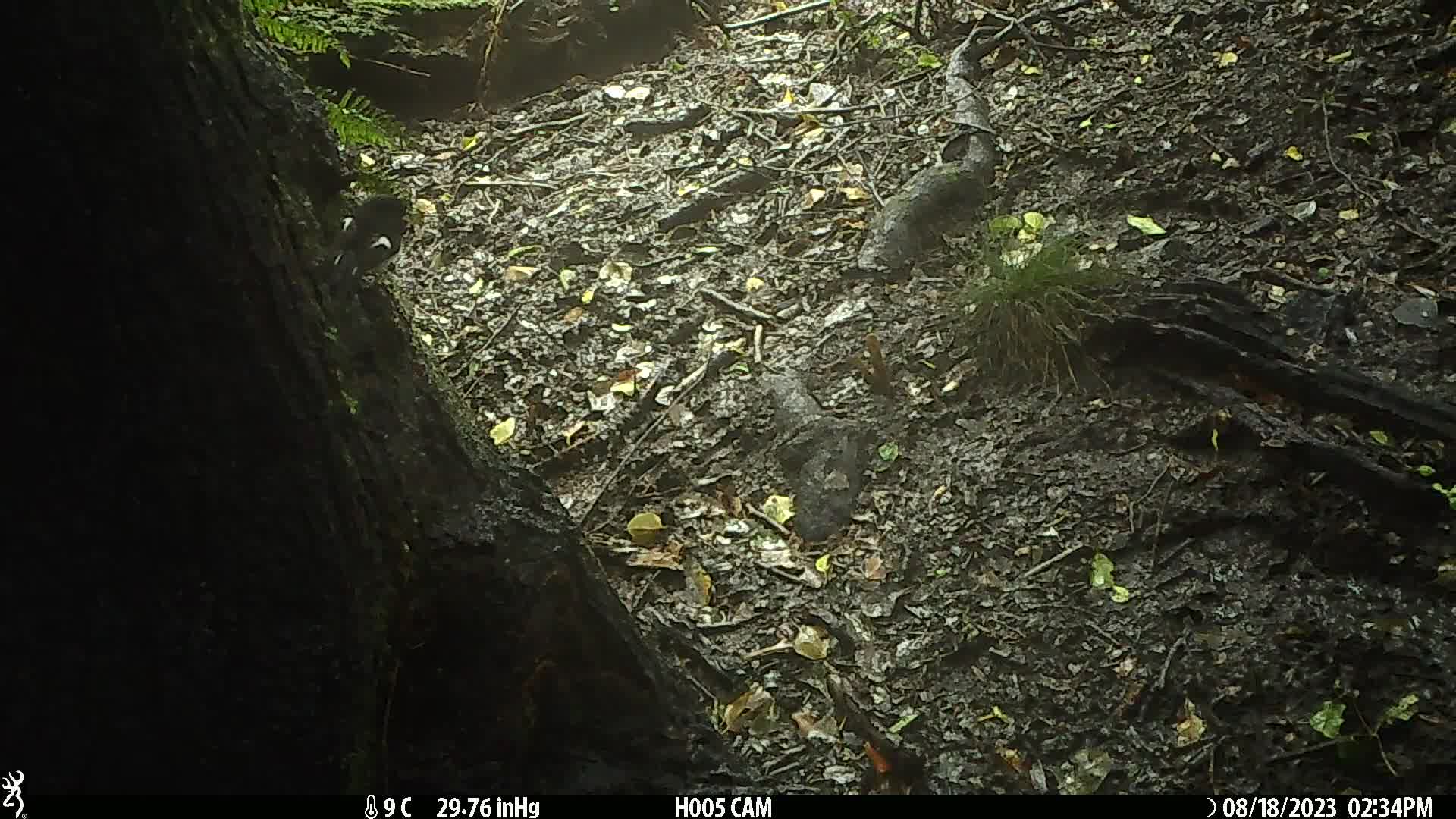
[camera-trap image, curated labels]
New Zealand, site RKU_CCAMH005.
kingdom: Animalia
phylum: Chordata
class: Aves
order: Passeriformes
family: Petroicidae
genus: Petroica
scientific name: Petroica macrocephala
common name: tomtit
Tomtit (Petroica macrocephala).